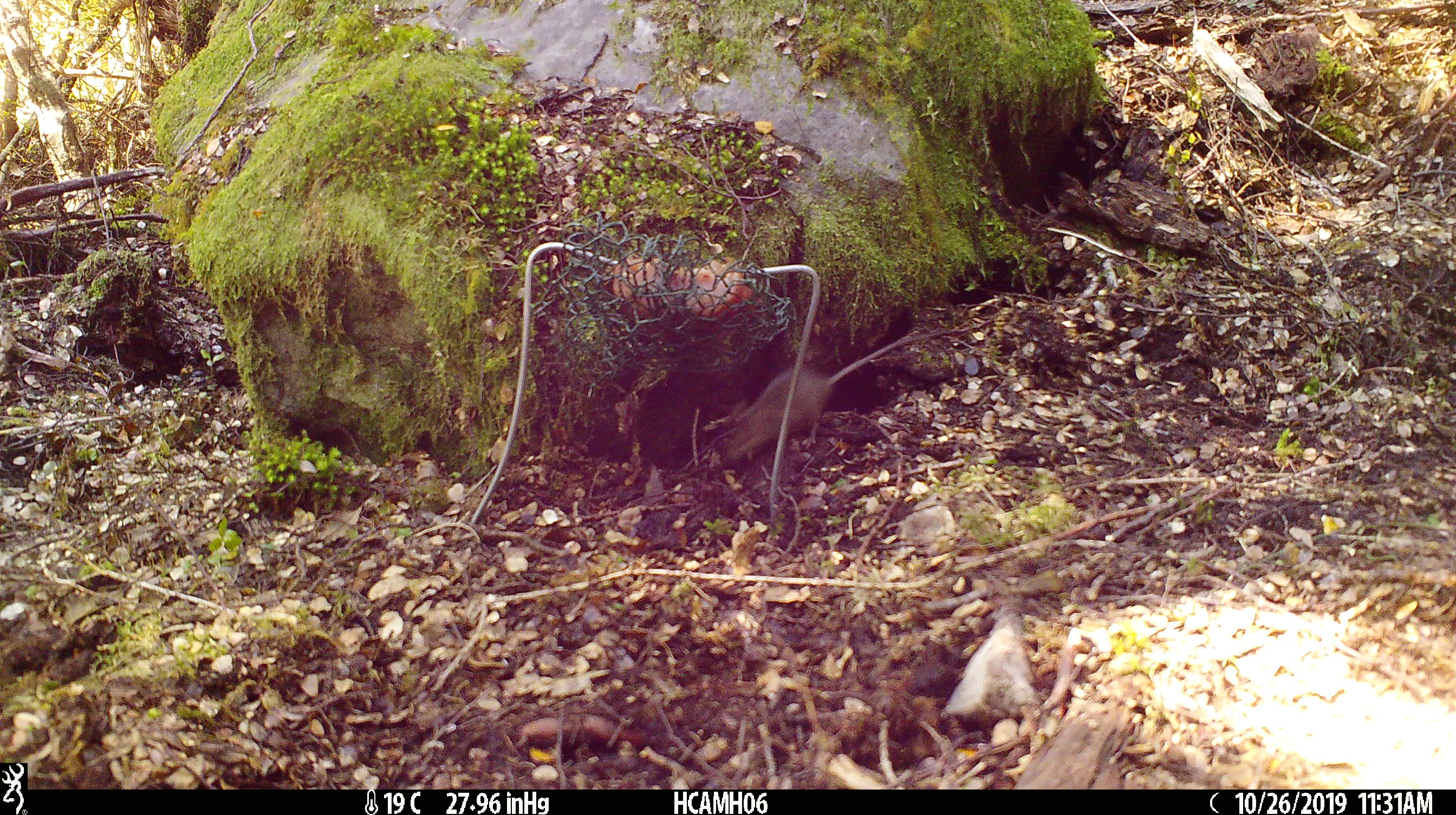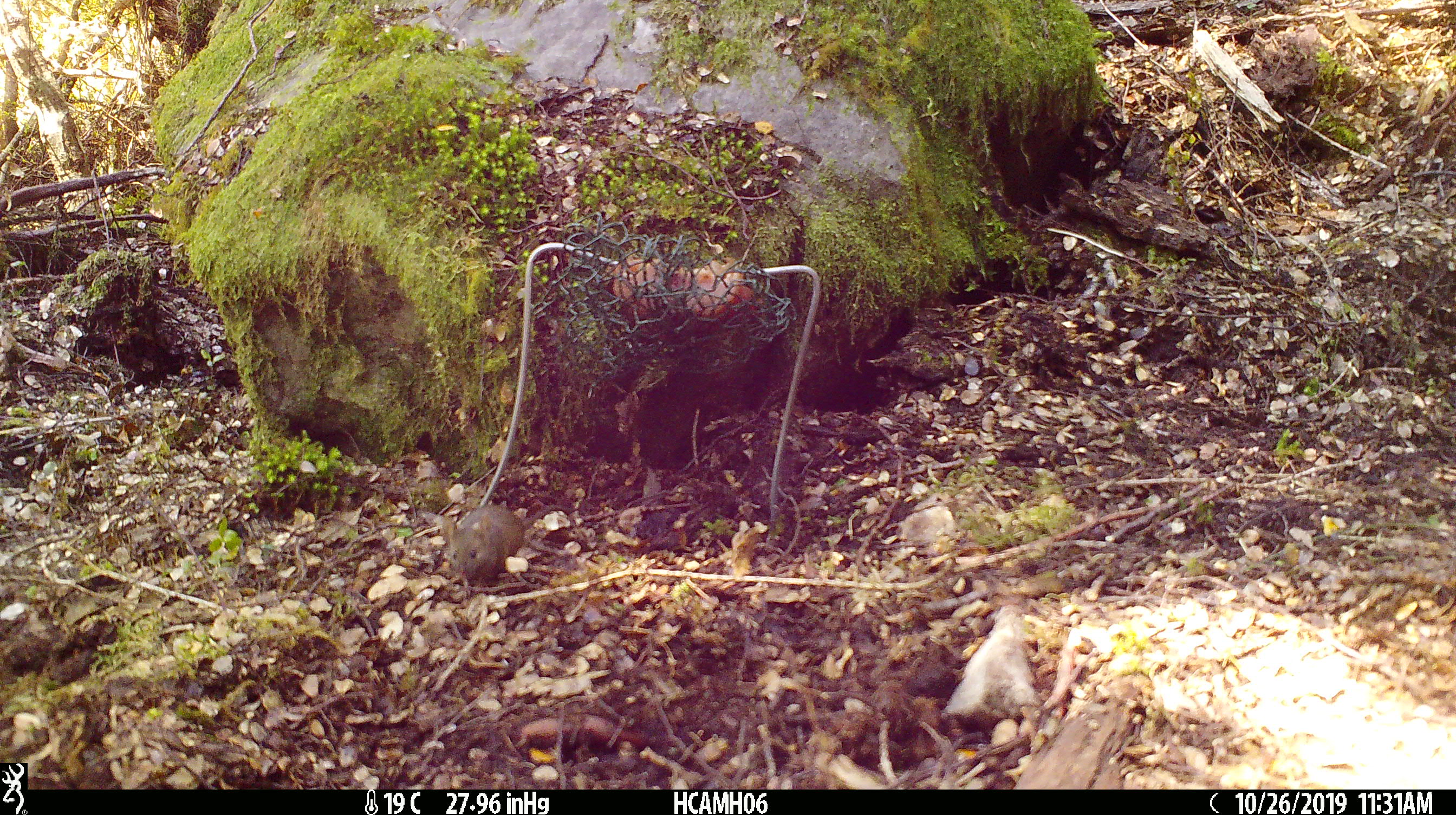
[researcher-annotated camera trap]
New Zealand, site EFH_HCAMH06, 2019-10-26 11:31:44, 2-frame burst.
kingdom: Animalia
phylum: Chordata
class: Mammalia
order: Rodentia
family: Muridae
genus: Mus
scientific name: Mus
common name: mouse